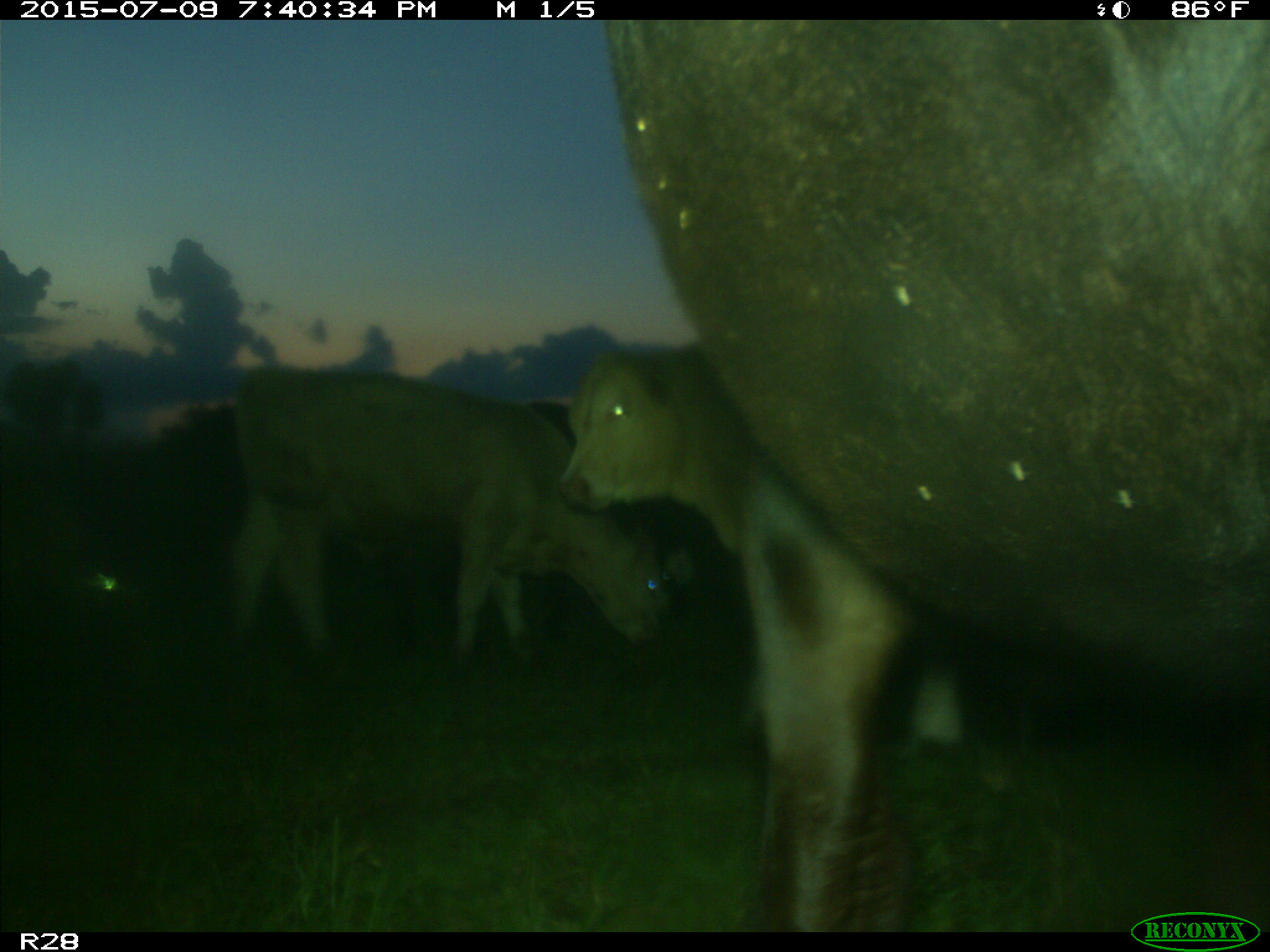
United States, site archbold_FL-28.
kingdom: Animalia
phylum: Chordata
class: Mammalia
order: Artiodactyla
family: Bovidae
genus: Bos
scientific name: Bos taurus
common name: domestic cow